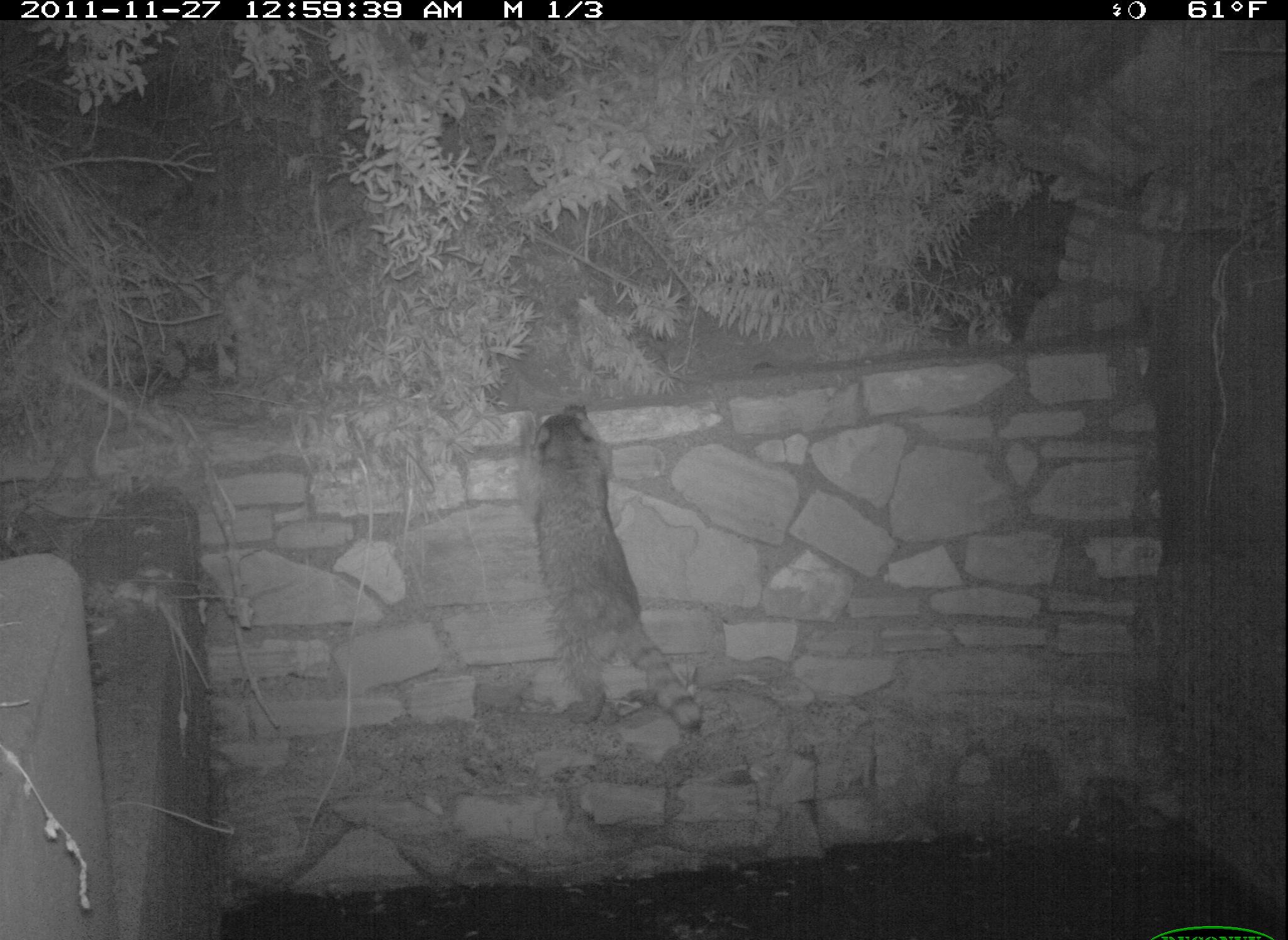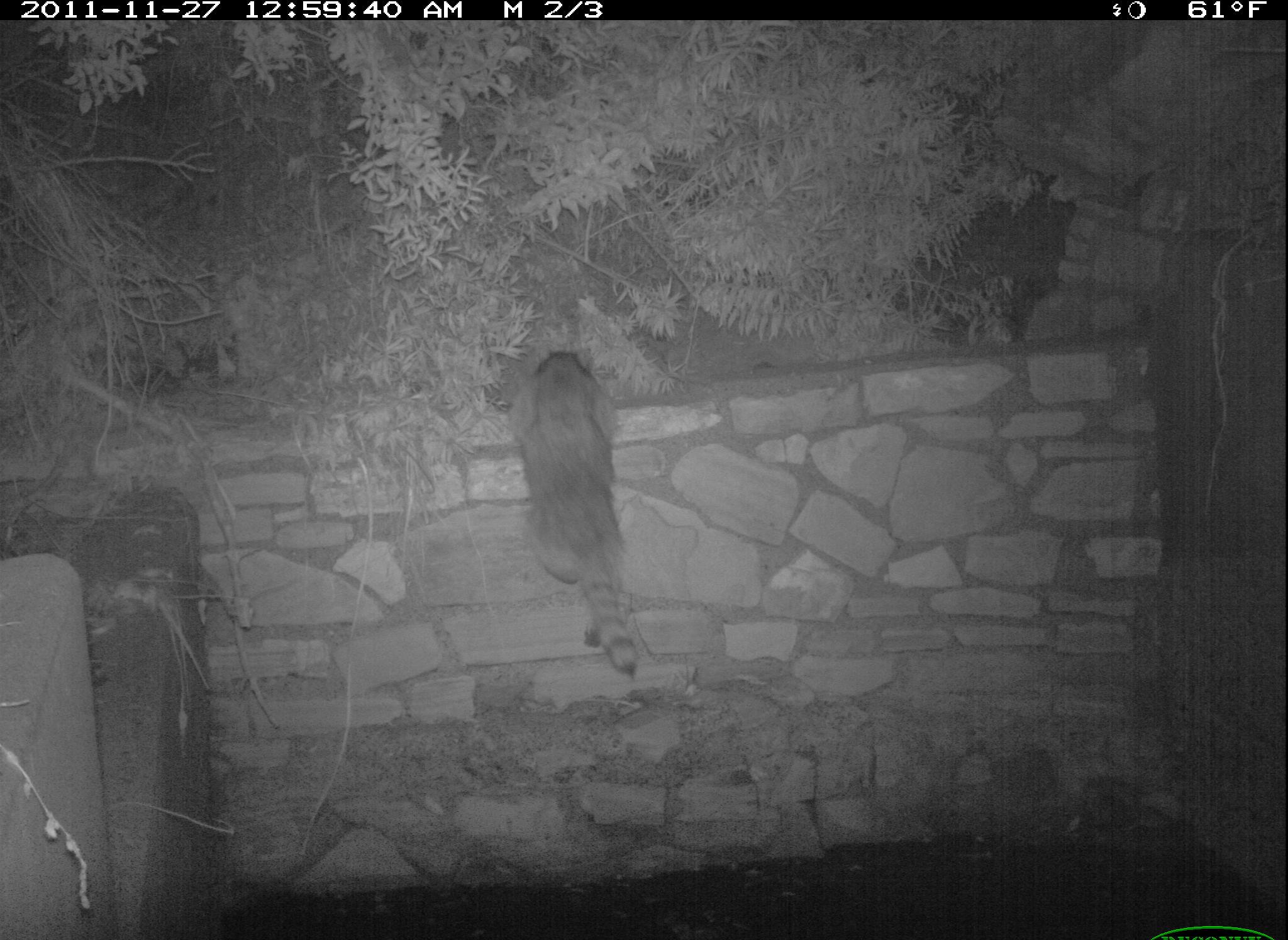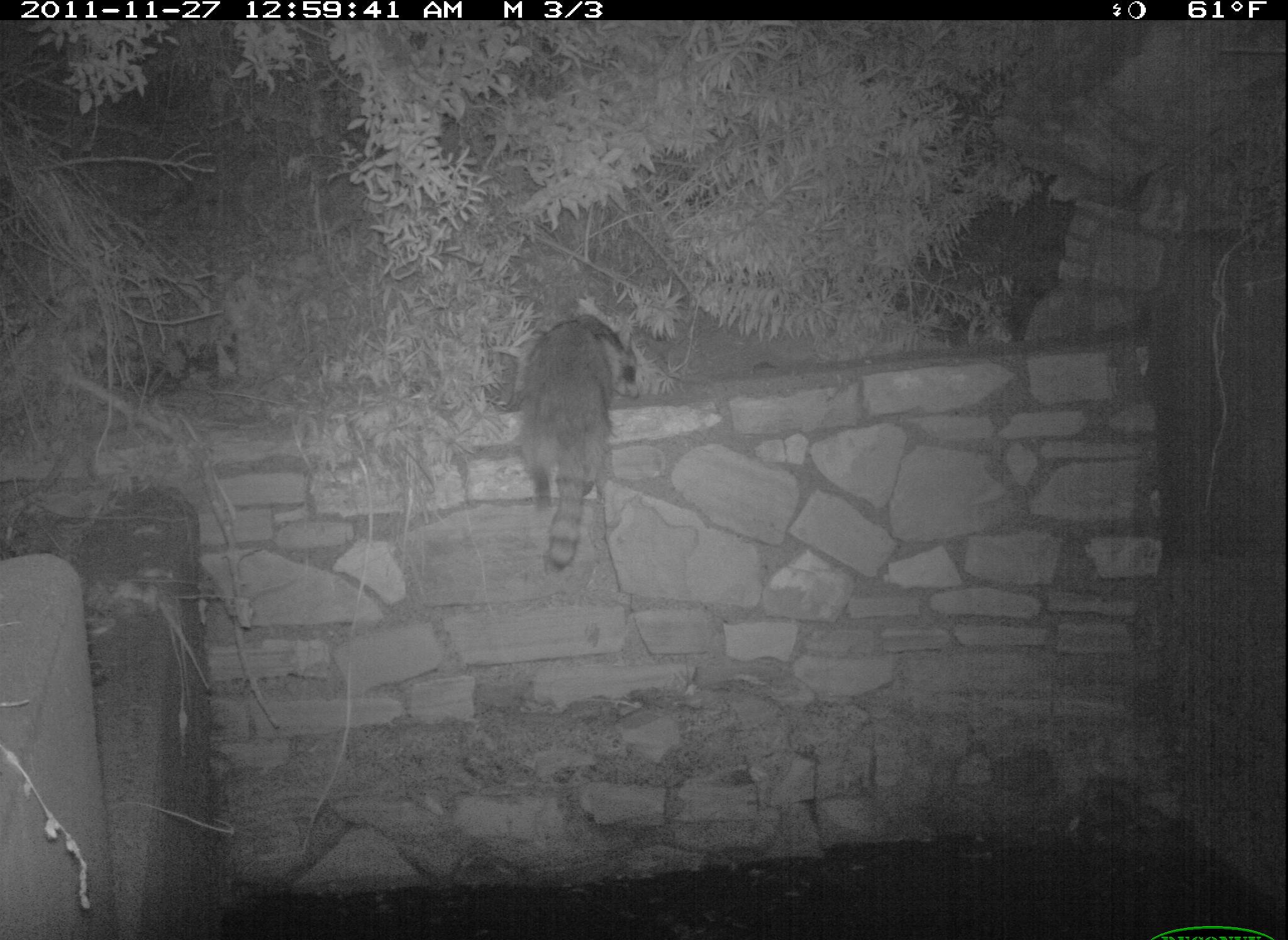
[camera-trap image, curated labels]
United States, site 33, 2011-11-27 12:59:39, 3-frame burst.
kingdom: Animalia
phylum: Chordata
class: Mammalia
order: Carnivora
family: Procyonidae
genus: Procyon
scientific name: Procyon lotor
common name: raccoon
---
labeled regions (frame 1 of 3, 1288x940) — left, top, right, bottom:
raccoon: 510, 398, 713, 736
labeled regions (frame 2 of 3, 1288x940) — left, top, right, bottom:
raccoon: 499, 338, 663, 688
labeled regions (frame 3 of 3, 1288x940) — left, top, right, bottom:
raccoon: 502, 308, 652, 581